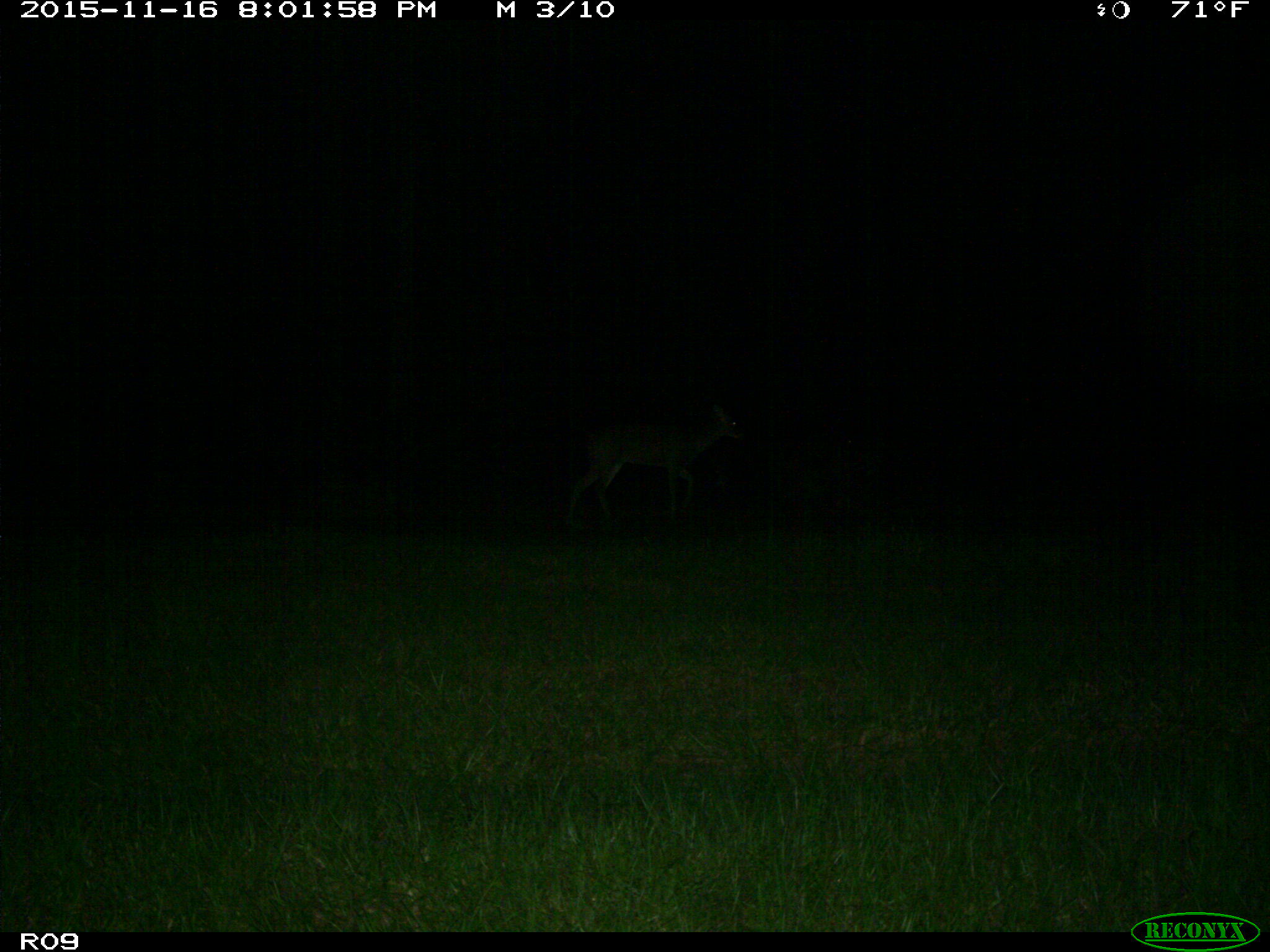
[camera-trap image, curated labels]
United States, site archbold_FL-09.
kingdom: Animalia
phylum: Chordata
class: Mammalia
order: Artiodactyla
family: Cervidae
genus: Odocoileus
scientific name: Odocoileus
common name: deer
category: unidentified deer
Unidentified deer (deer) (Odocoileus).